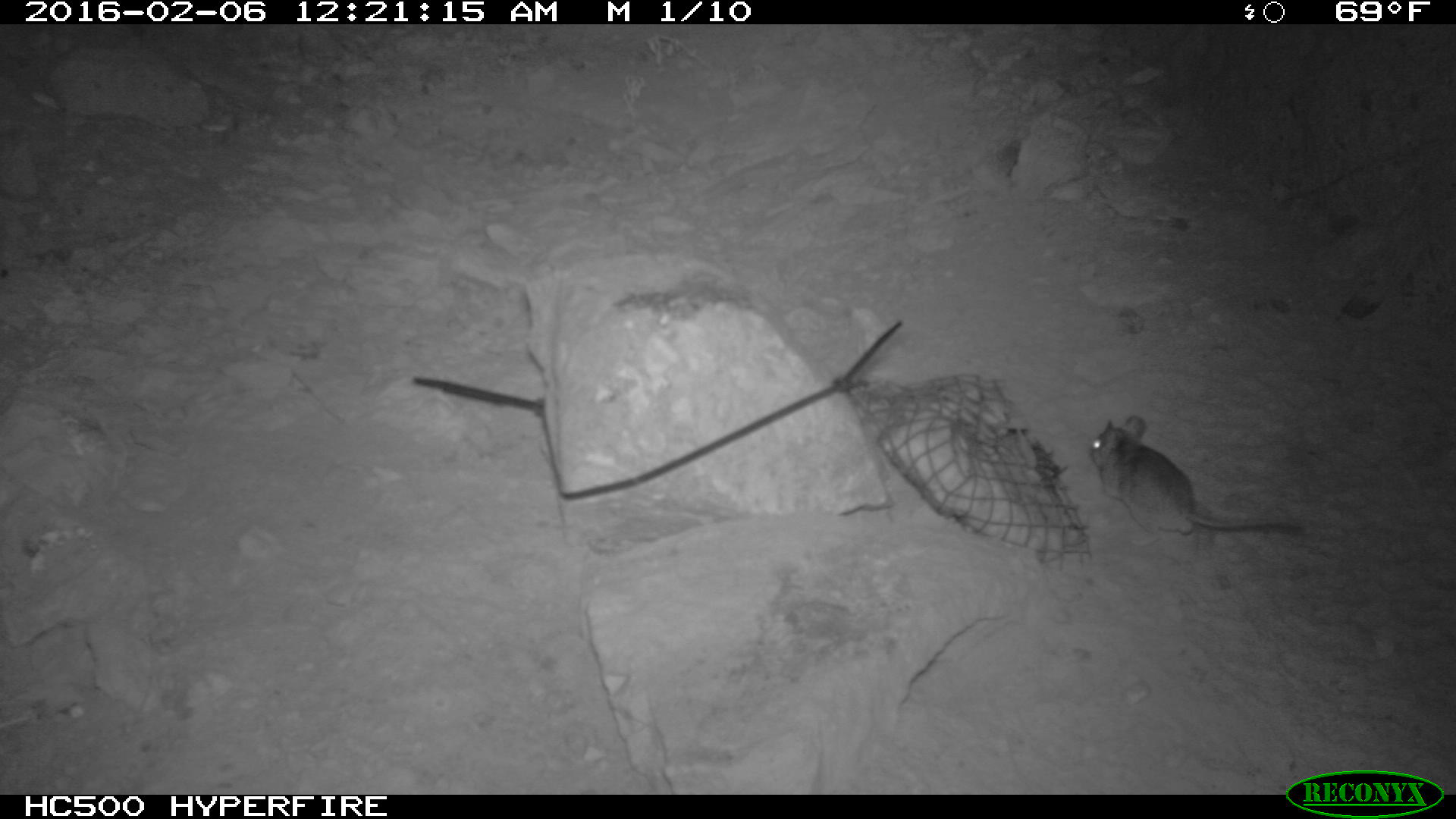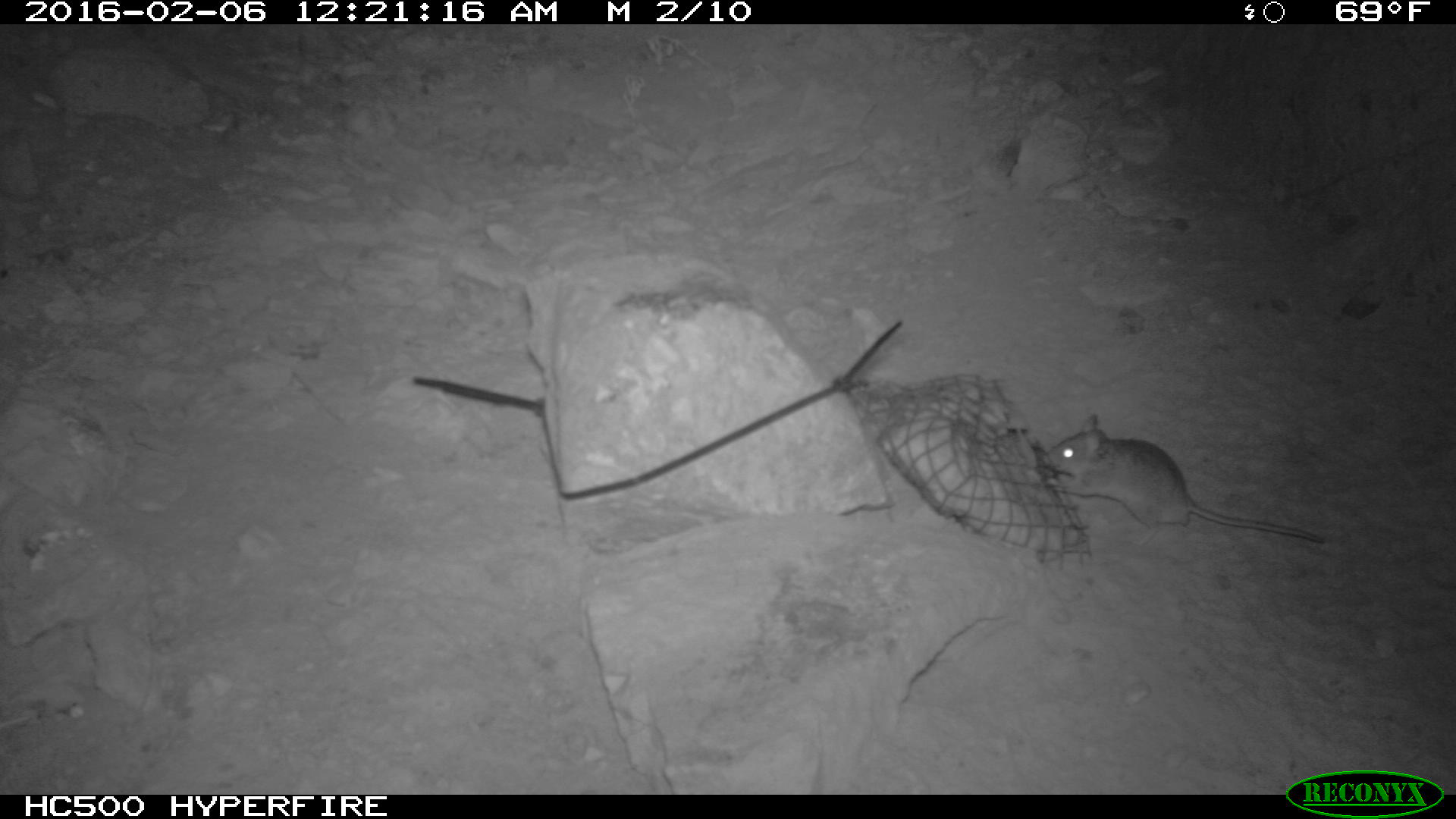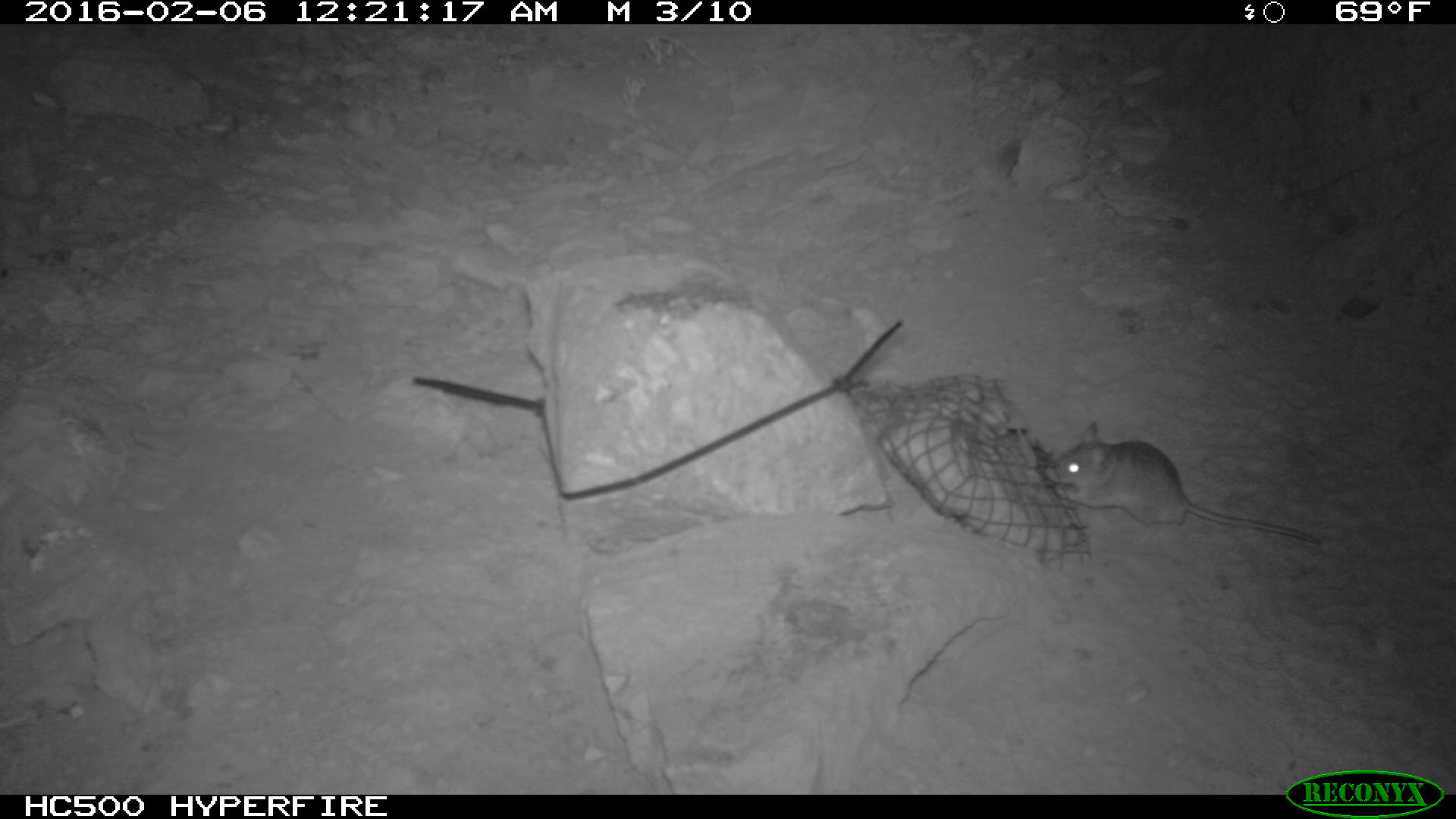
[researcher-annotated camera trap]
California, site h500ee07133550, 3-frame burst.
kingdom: Animalia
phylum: Chordata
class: Mammalia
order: Rodentia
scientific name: Rodentia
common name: rodent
Rodent (Rodentia).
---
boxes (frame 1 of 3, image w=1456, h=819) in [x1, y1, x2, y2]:
rodent: [1088, 413, 1307, 551]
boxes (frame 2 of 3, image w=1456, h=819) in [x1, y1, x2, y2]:
rodent: [1043, 414, 1325, 546]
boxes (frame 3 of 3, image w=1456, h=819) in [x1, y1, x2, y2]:
rodent: [1043, 420, 1321, 544]